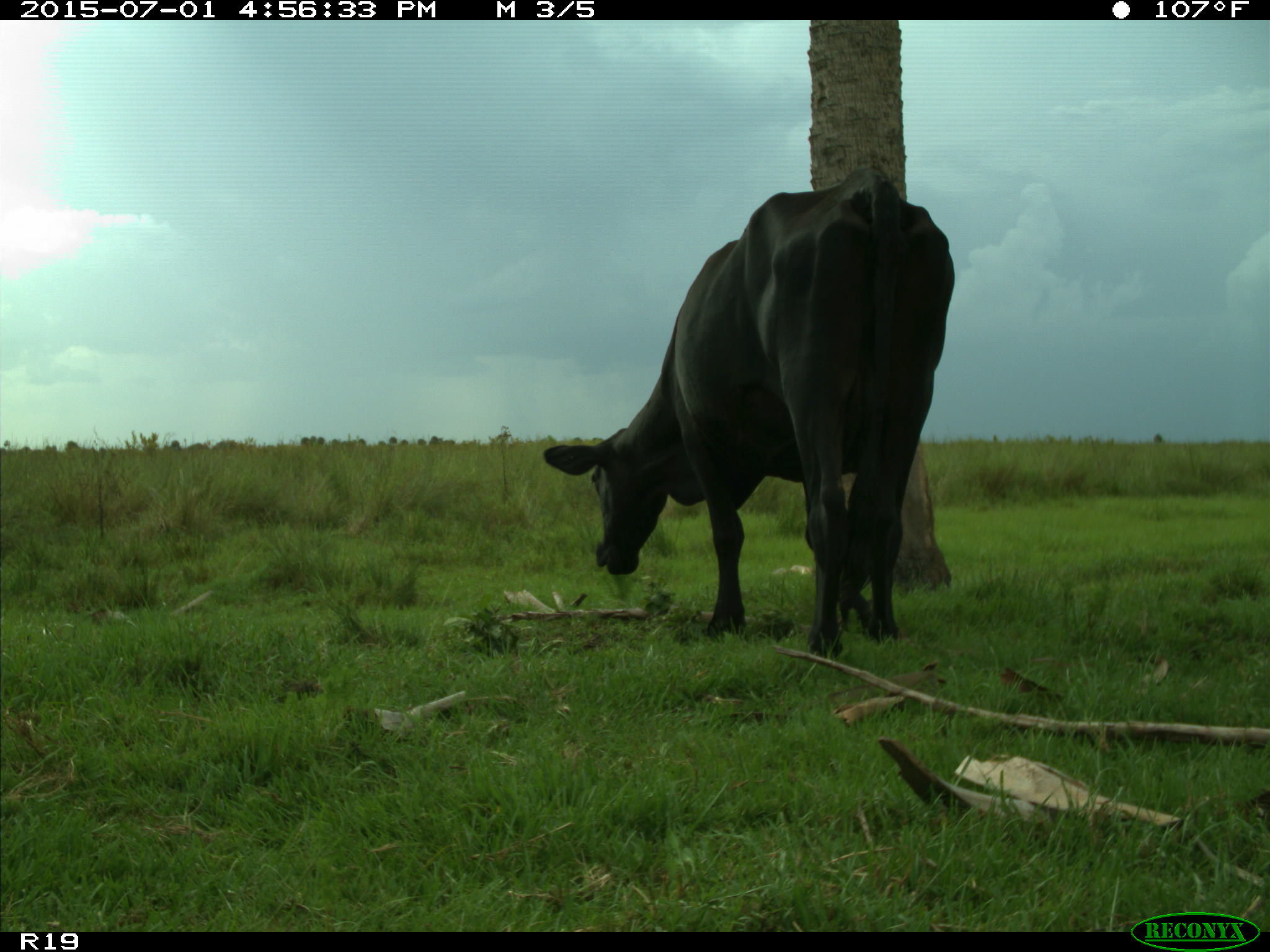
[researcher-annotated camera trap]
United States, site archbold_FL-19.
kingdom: Animalia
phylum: Chordata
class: Mammalia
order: Artiodactyla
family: Bovidae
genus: Bos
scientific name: Bos taurus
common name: domestic cow